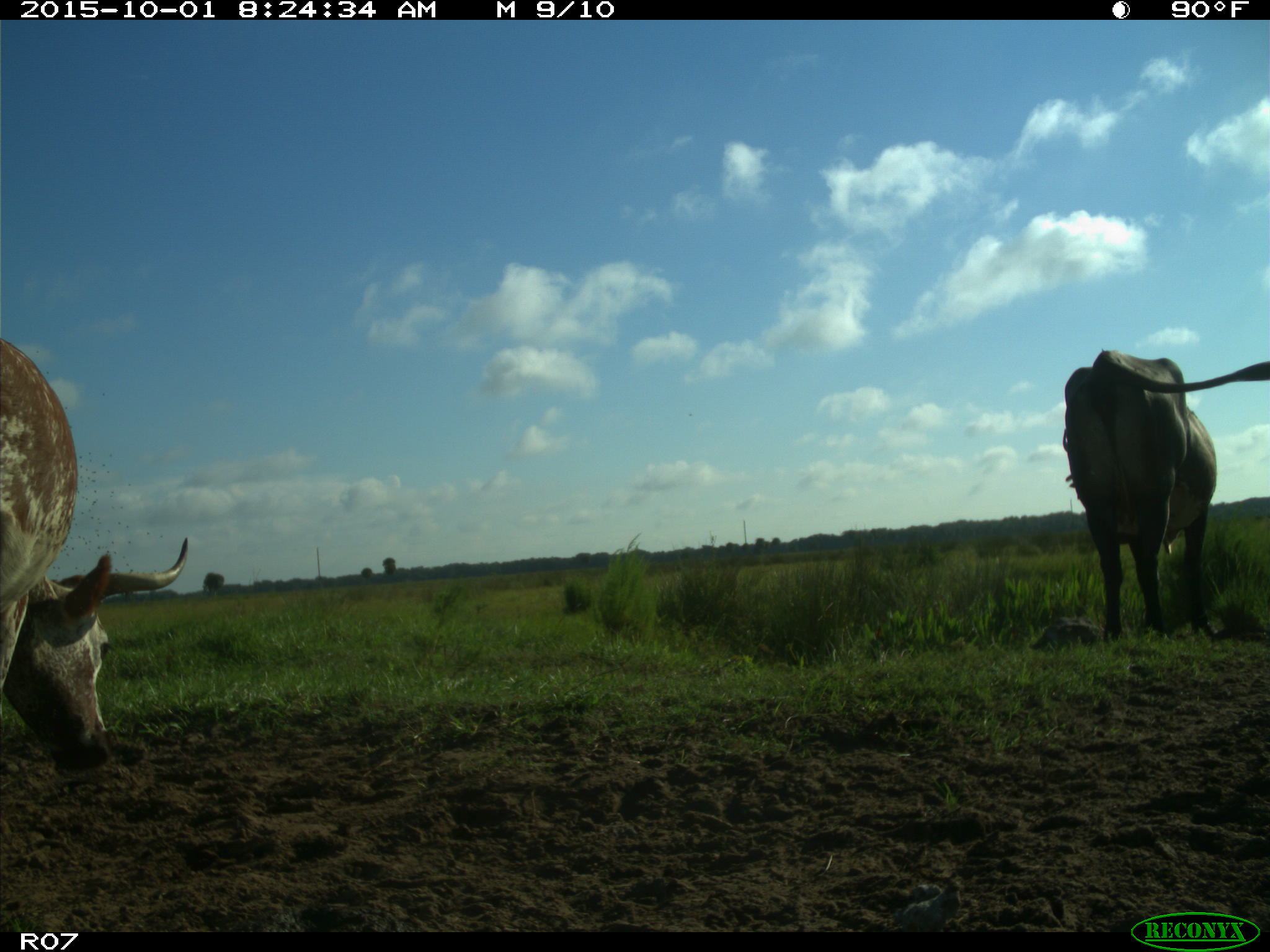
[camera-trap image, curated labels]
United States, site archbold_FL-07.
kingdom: Animalia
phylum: Chordata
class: Mammalia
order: Artiodactyla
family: Bovidae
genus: Bos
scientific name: Bos taurus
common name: domestic cow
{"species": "Bos taurus (domestic cow)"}